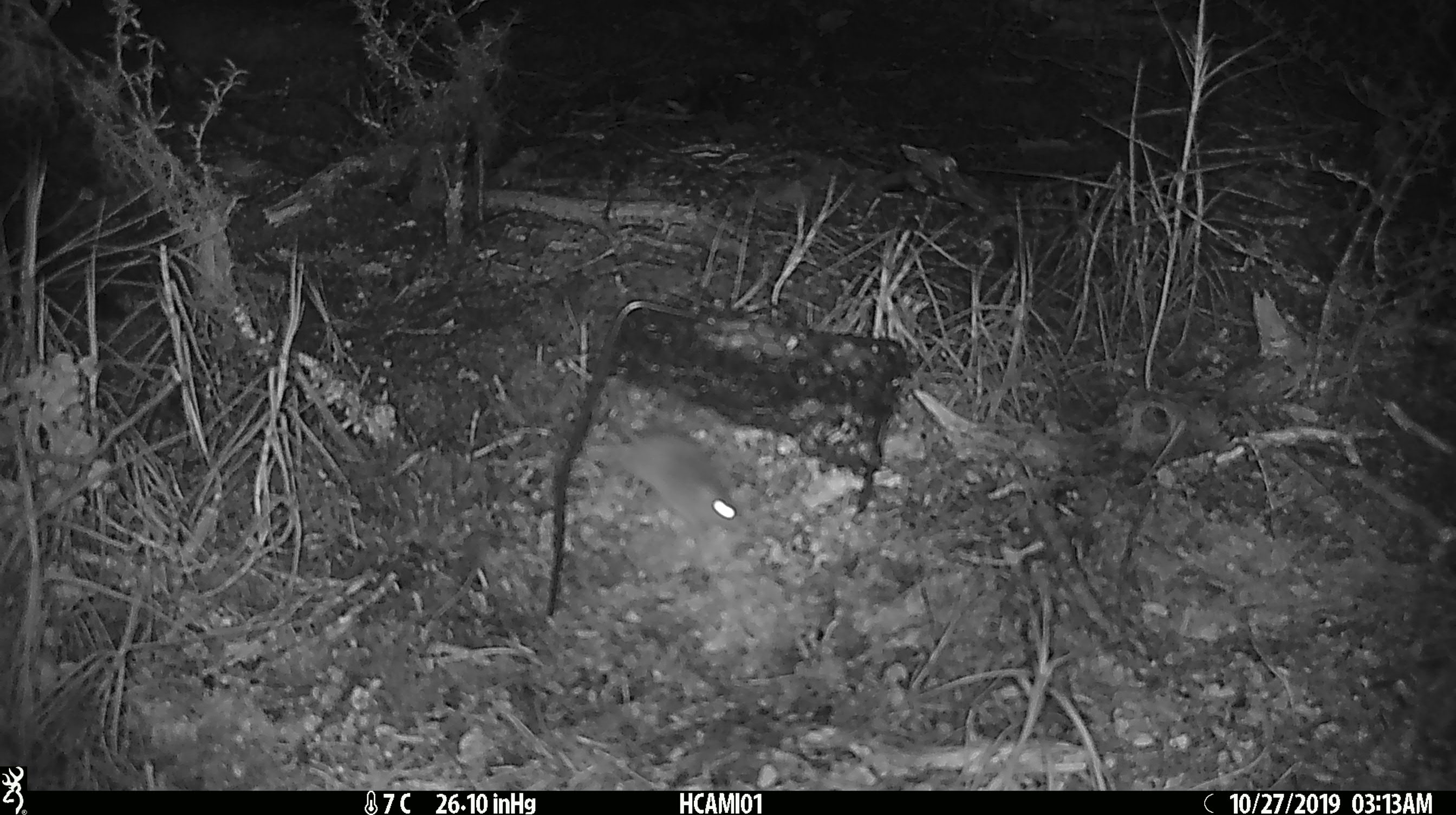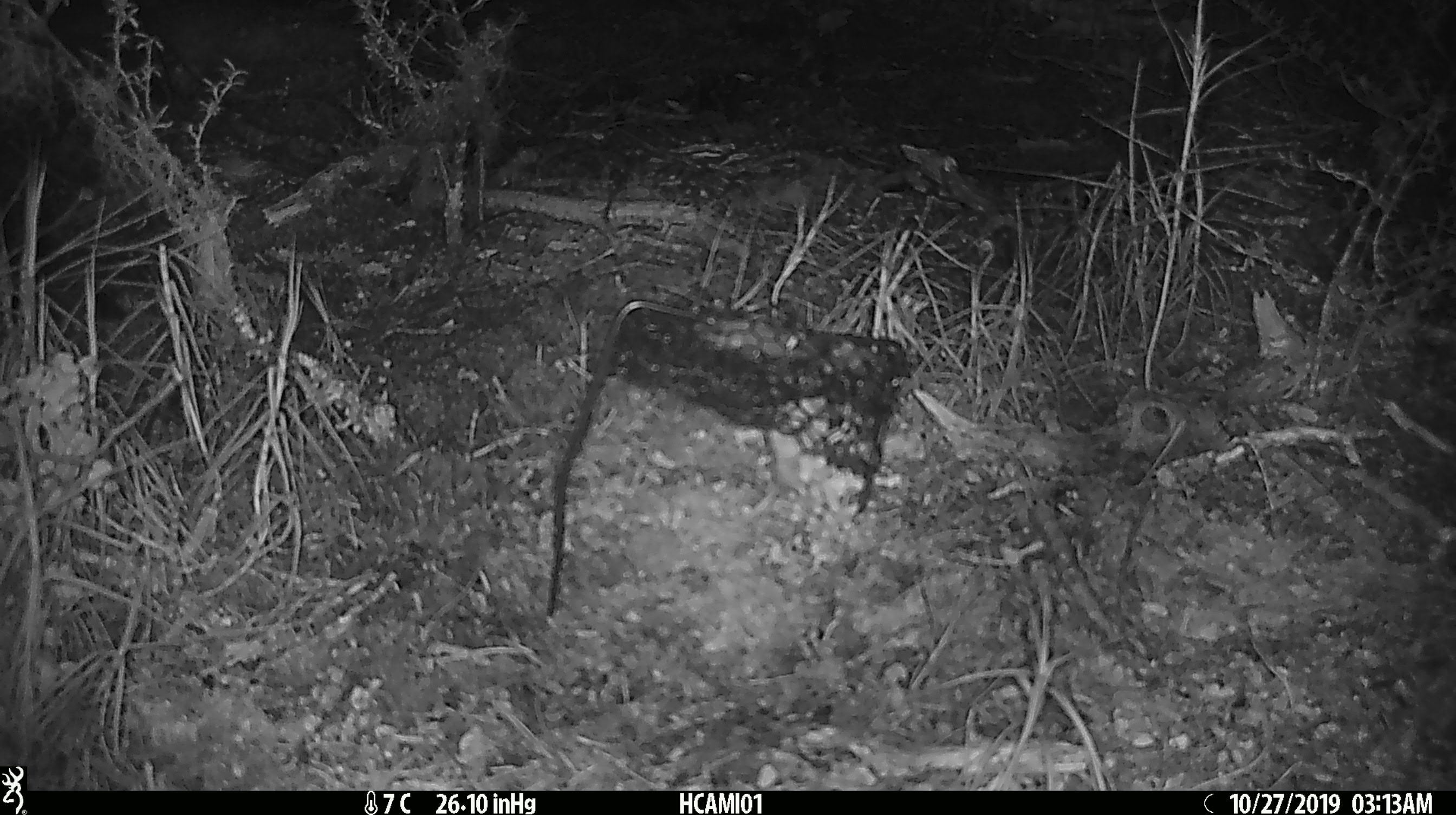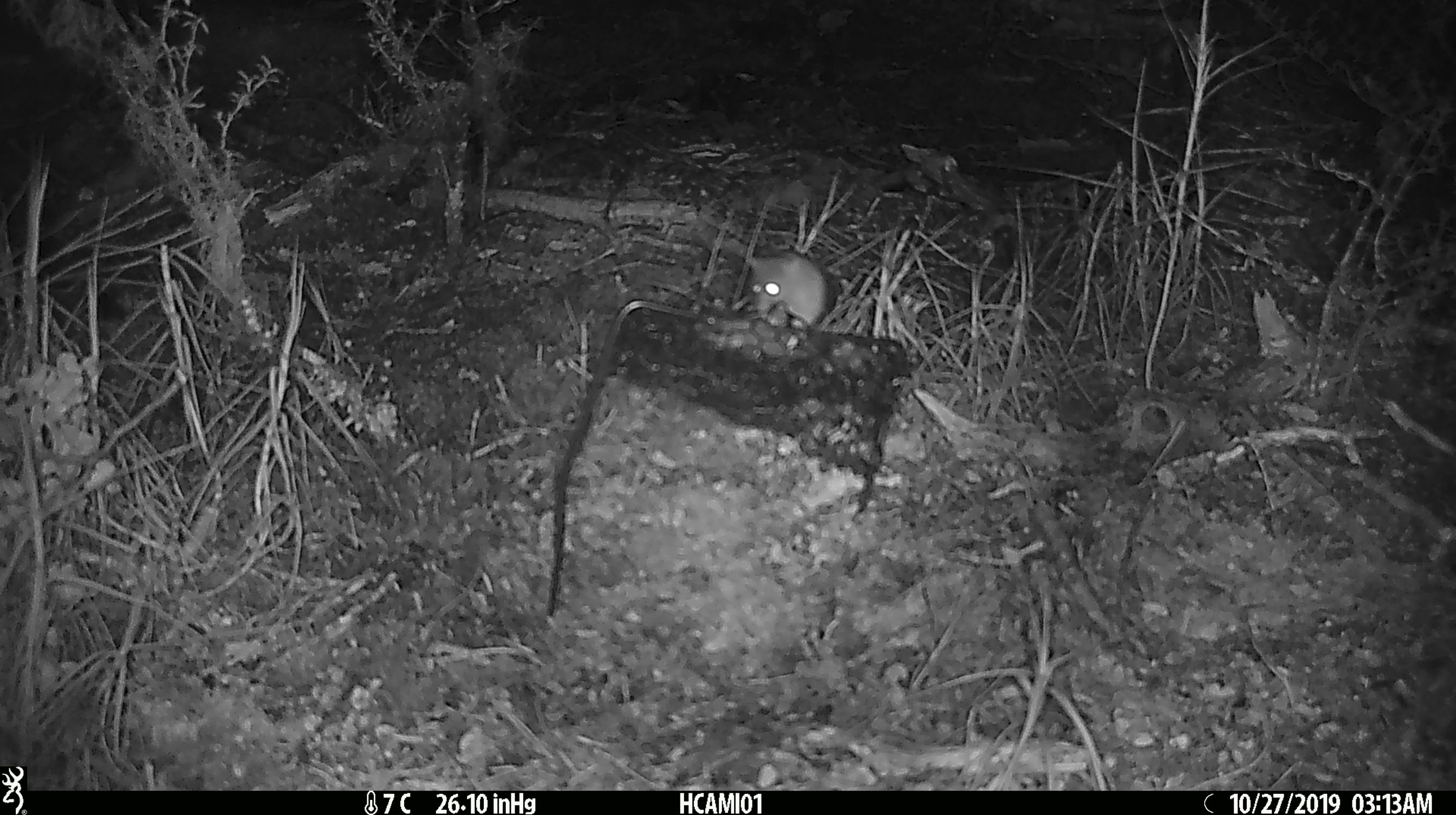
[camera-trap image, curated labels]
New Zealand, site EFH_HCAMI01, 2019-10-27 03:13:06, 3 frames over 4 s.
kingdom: Animalia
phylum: Chordata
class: Mammalia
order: Rodentia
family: Muridae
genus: Mus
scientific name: Mus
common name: mouse